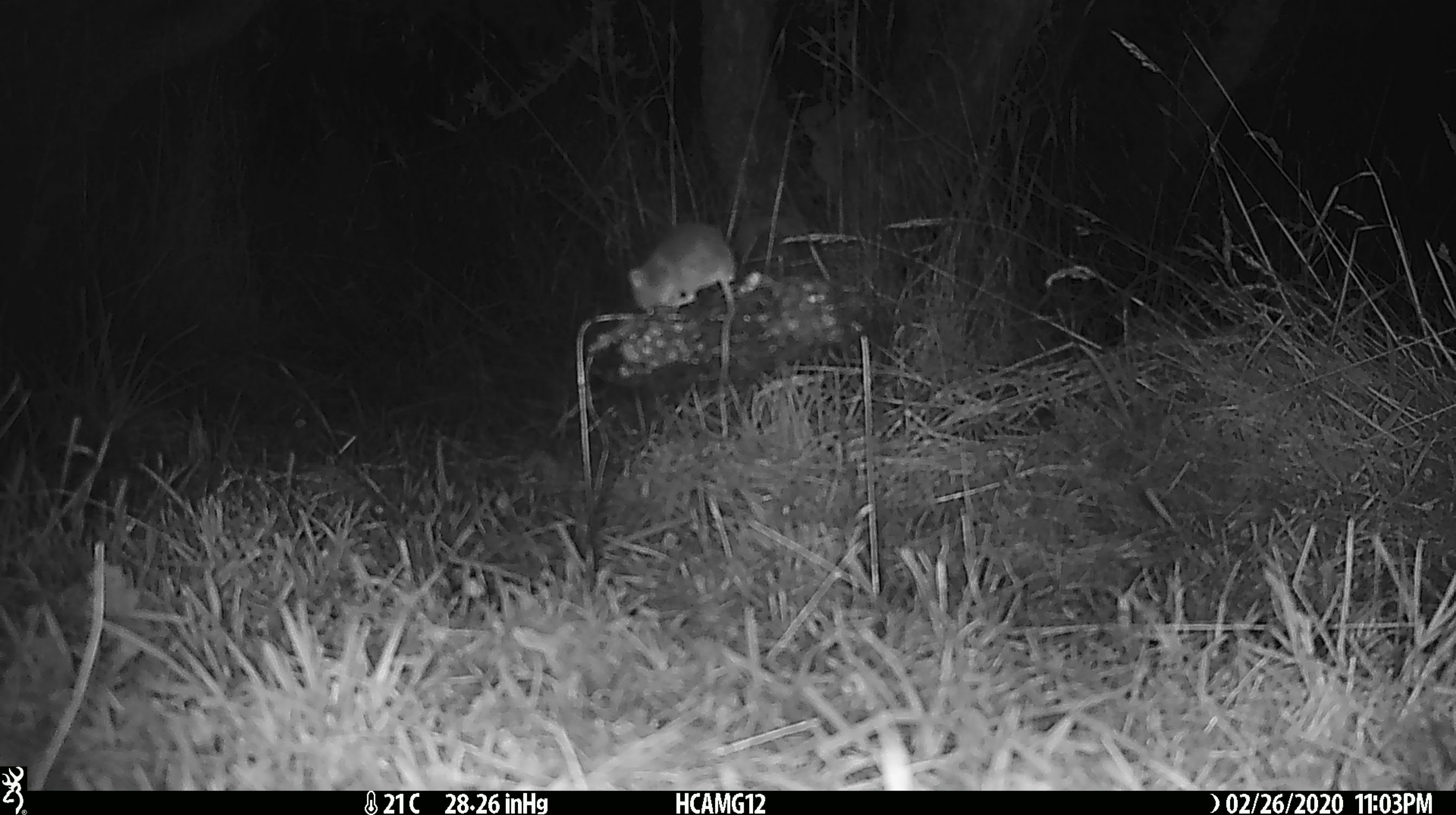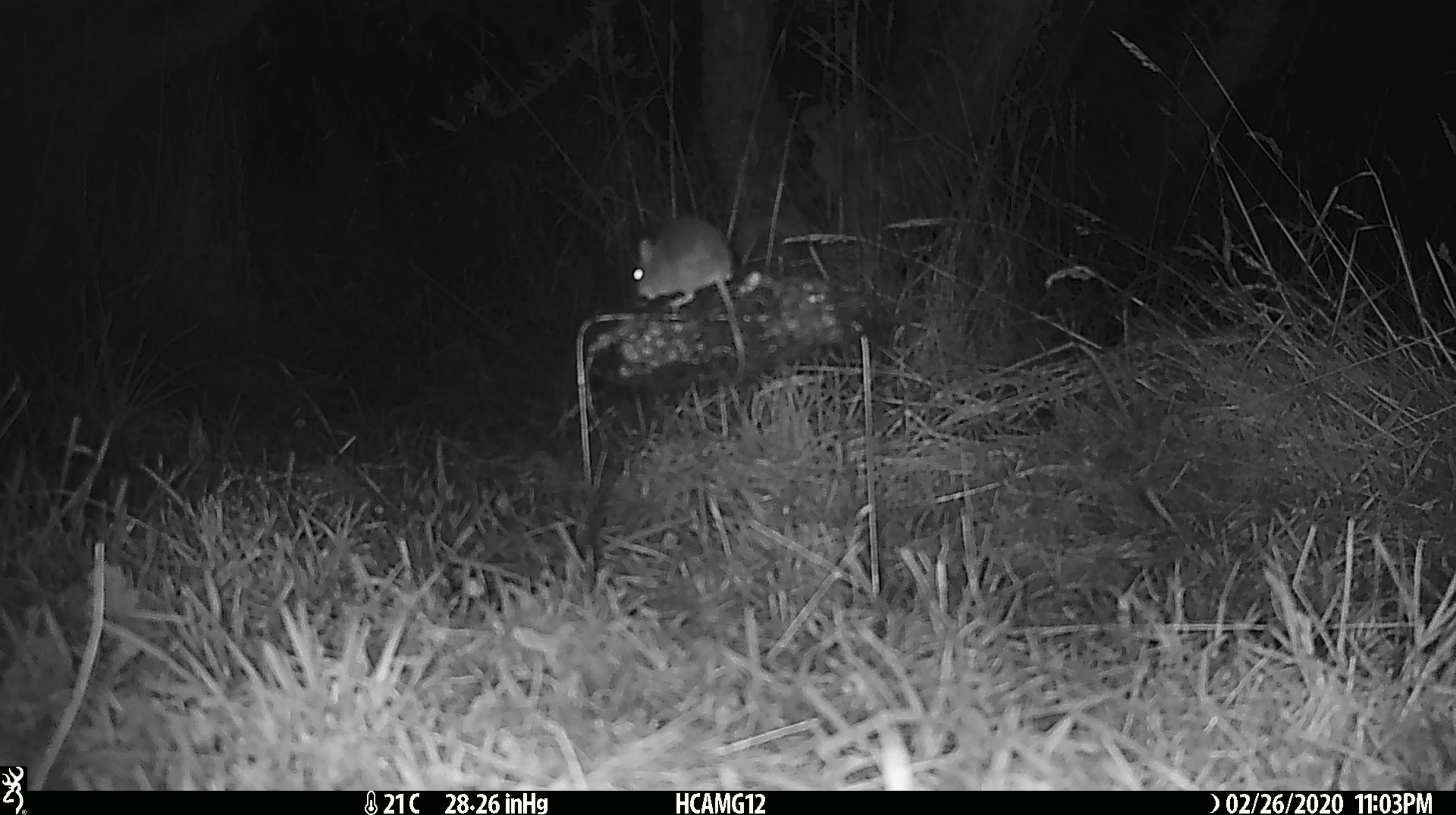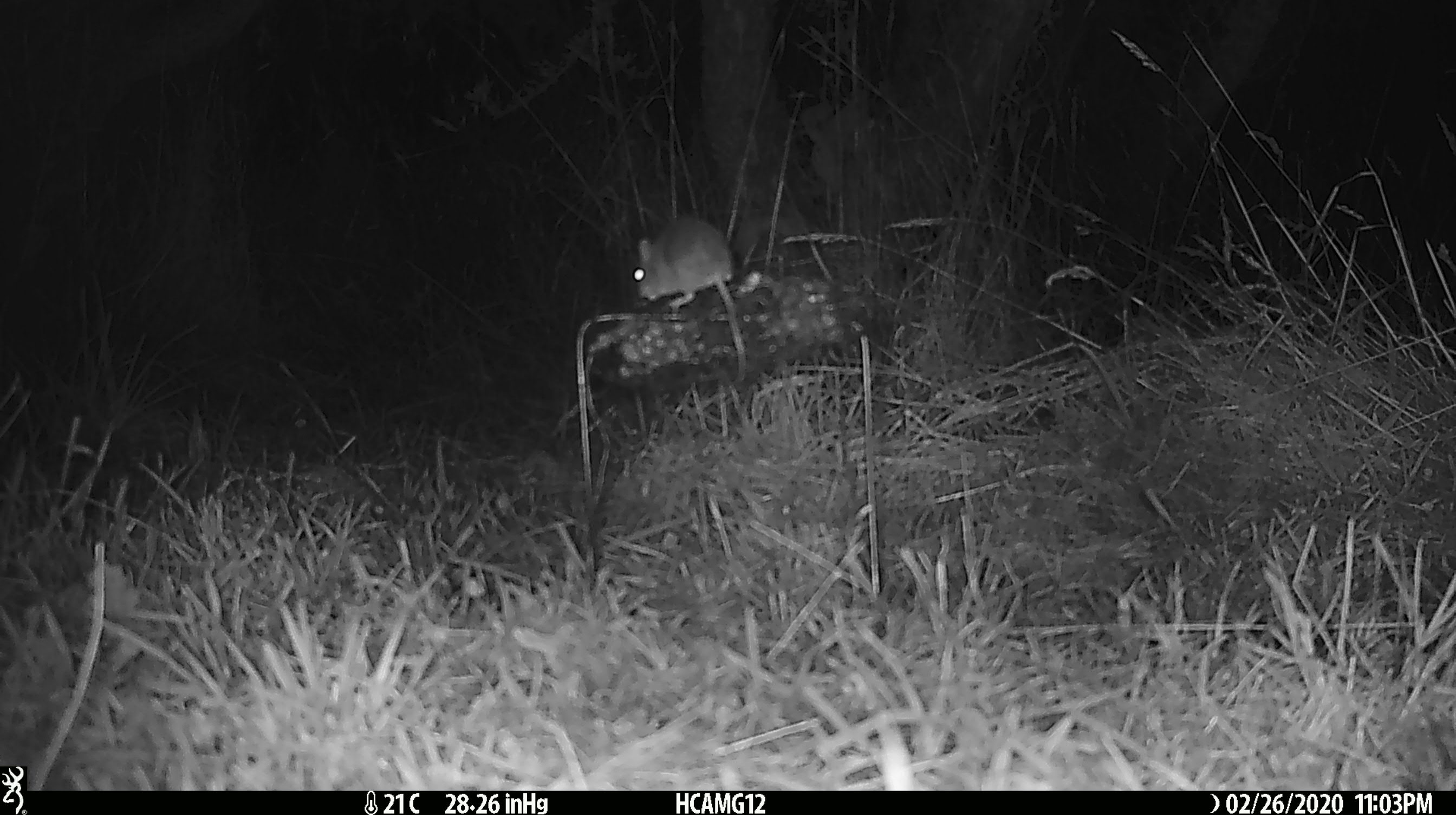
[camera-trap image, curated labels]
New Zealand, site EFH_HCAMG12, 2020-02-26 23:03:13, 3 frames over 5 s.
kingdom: Animalia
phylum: Chordata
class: Mammalia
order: Rodentia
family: Muridae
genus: Mus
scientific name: Mus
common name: mouse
Mouse (Mus).